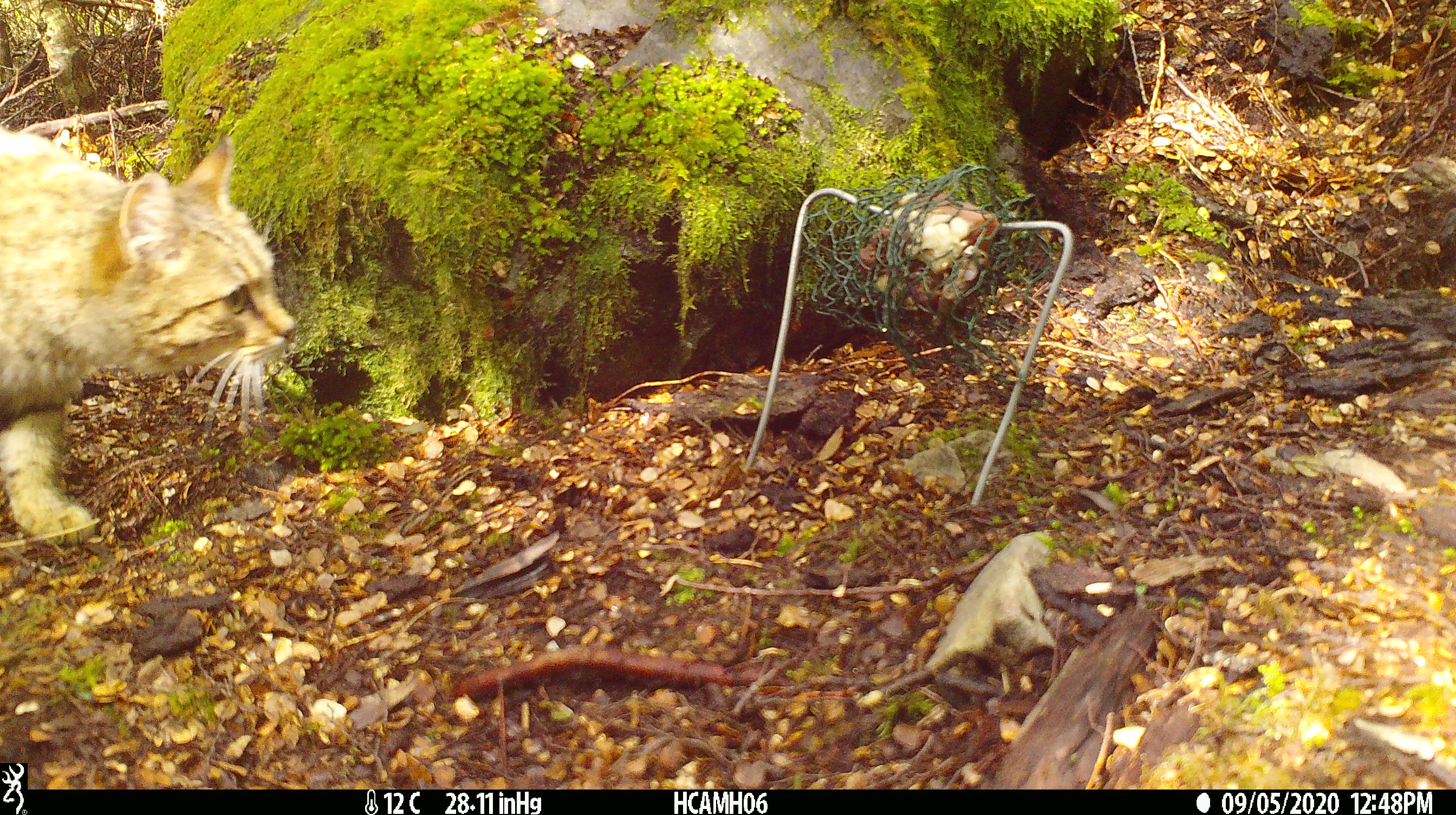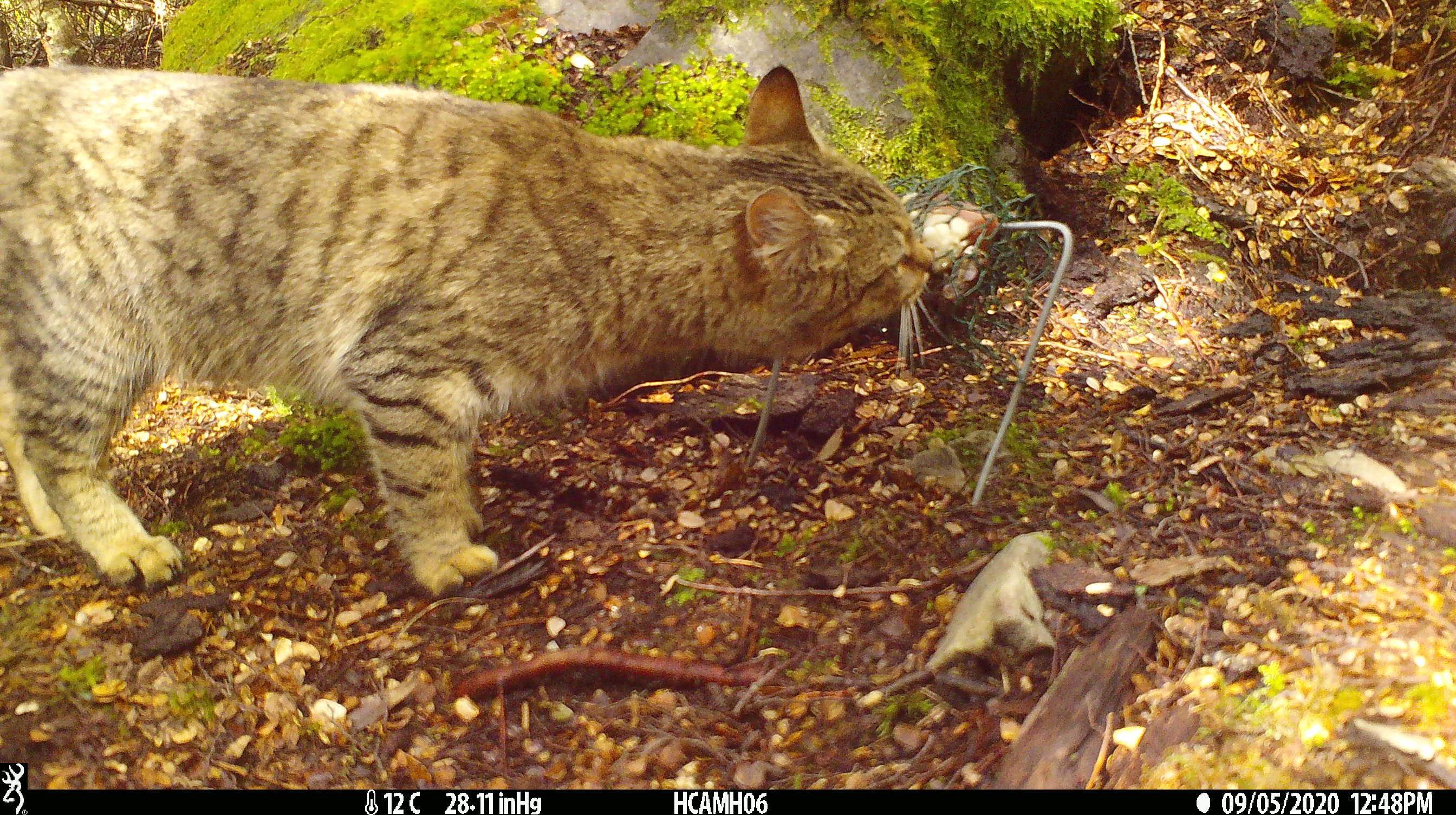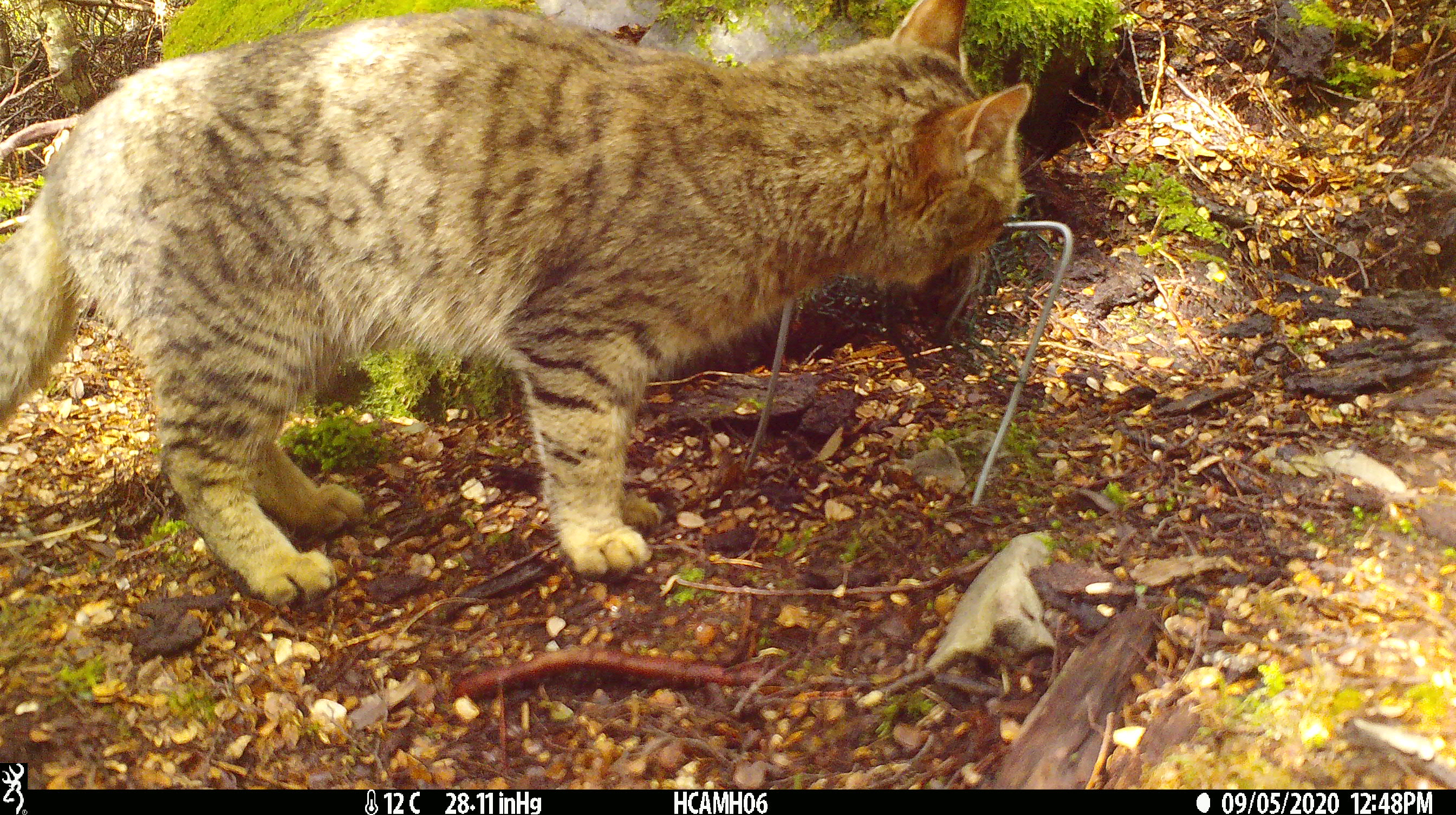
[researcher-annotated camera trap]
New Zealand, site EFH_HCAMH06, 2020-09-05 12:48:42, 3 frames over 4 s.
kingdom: Animalia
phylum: Chordata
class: Mammalia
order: Carnivora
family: Felidae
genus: Felis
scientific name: Felis catus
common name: domestic cat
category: cat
Cat (domestic cat) (Felis catus).